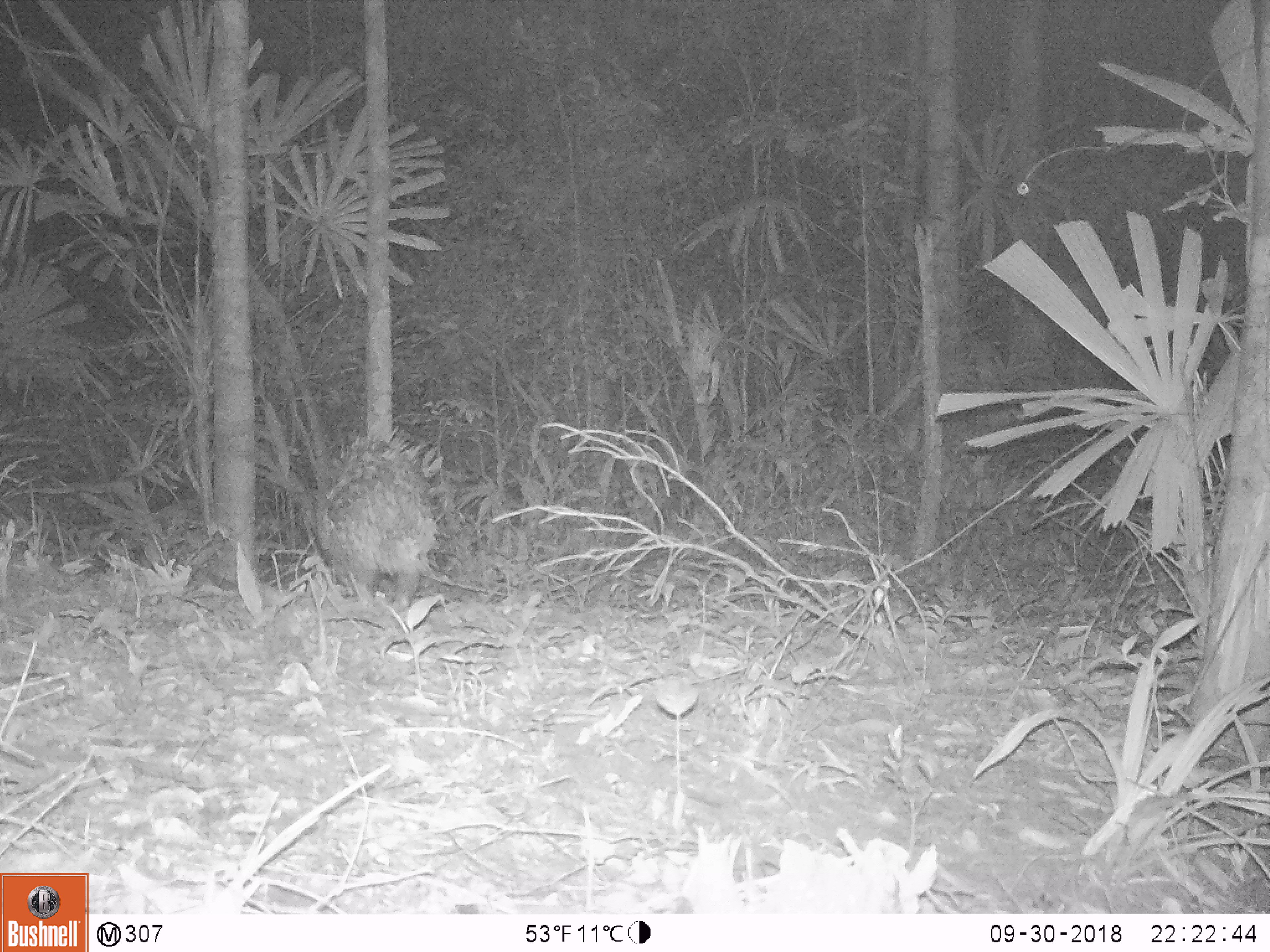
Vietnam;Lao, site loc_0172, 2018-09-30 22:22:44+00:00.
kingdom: Animalia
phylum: Chordata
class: Mammalia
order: Rodentia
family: Hystricidae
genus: Hystrix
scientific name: Hystrix brachyura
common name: malayan porcupine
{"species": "malayan porcupine (Hystrix brachyura)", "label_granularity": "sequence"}